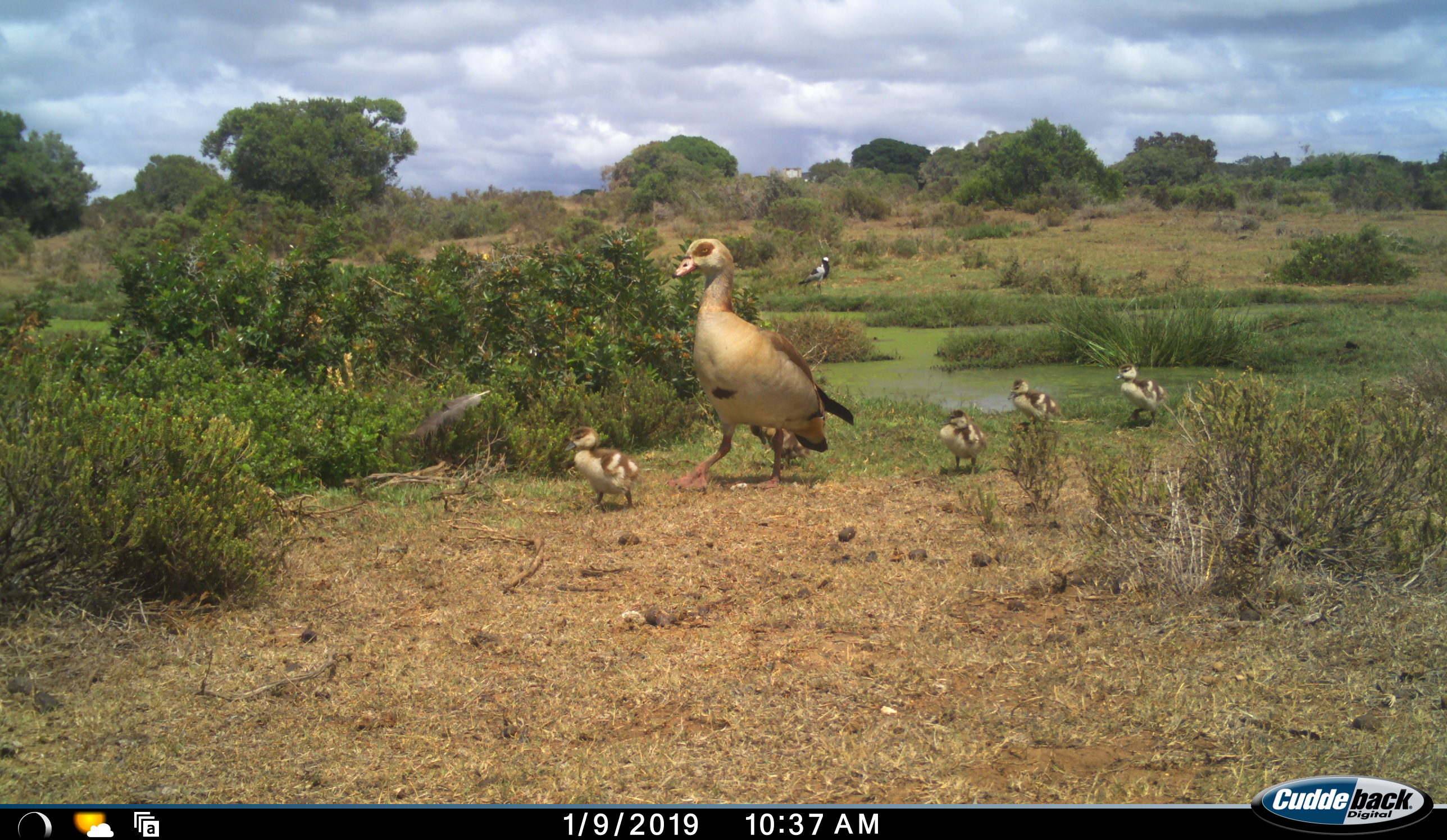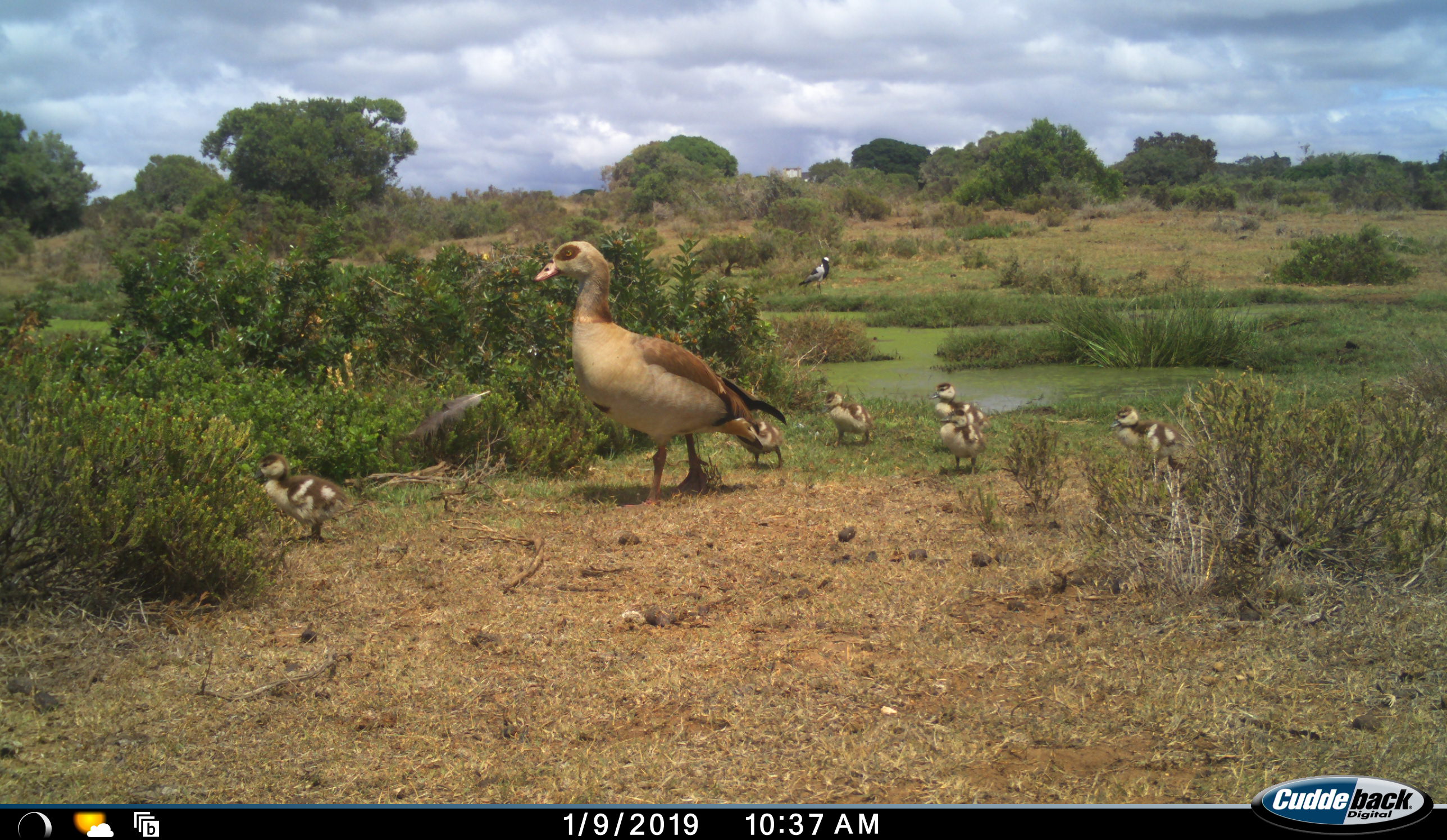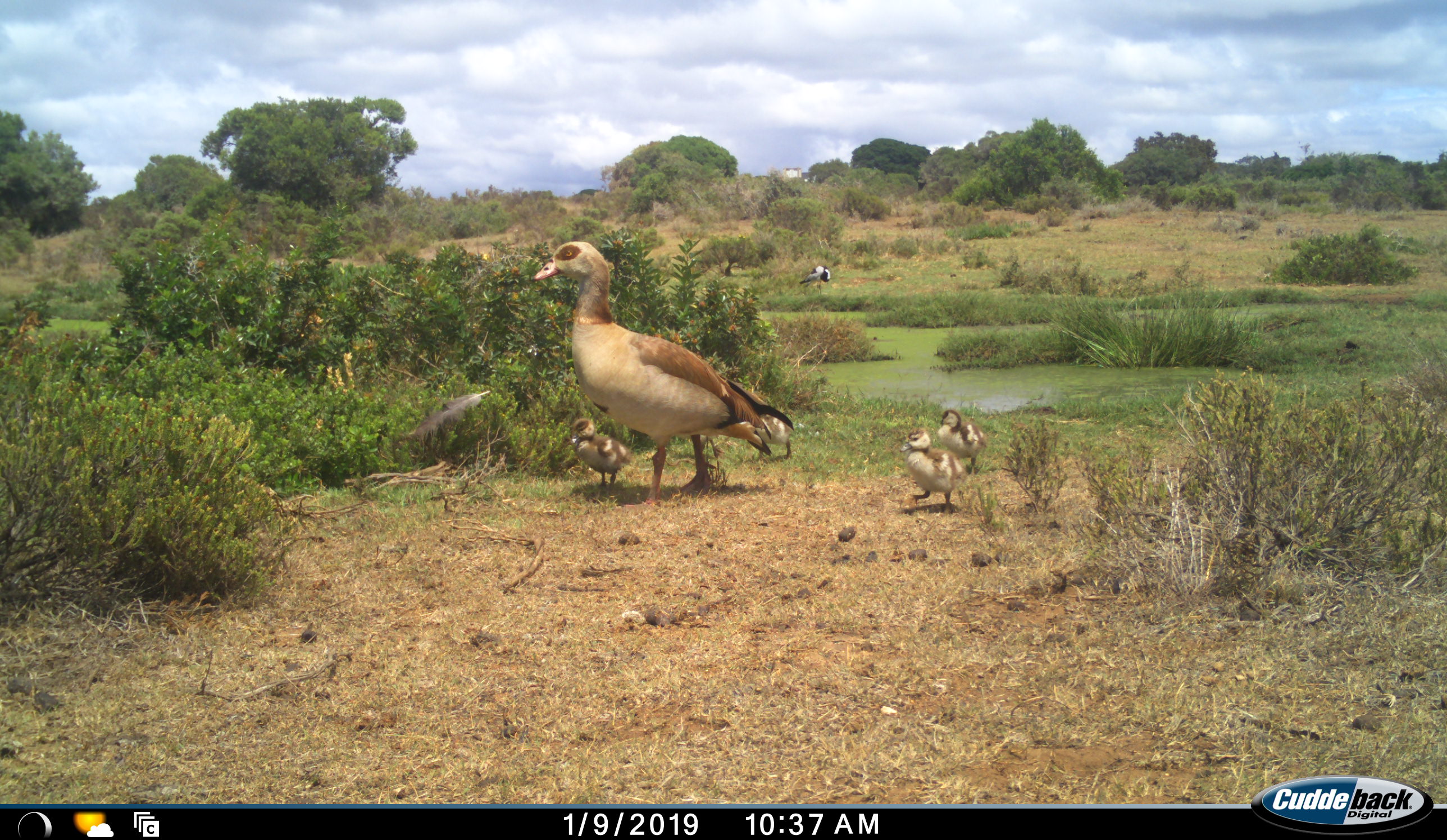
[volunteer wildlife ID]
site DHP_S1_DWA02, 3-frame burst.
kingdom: Animalia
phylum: Chordata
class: Aves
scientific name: Aves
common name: bird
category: birdother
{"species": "birdother (bird) (Aves)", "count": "8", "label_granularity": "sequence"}